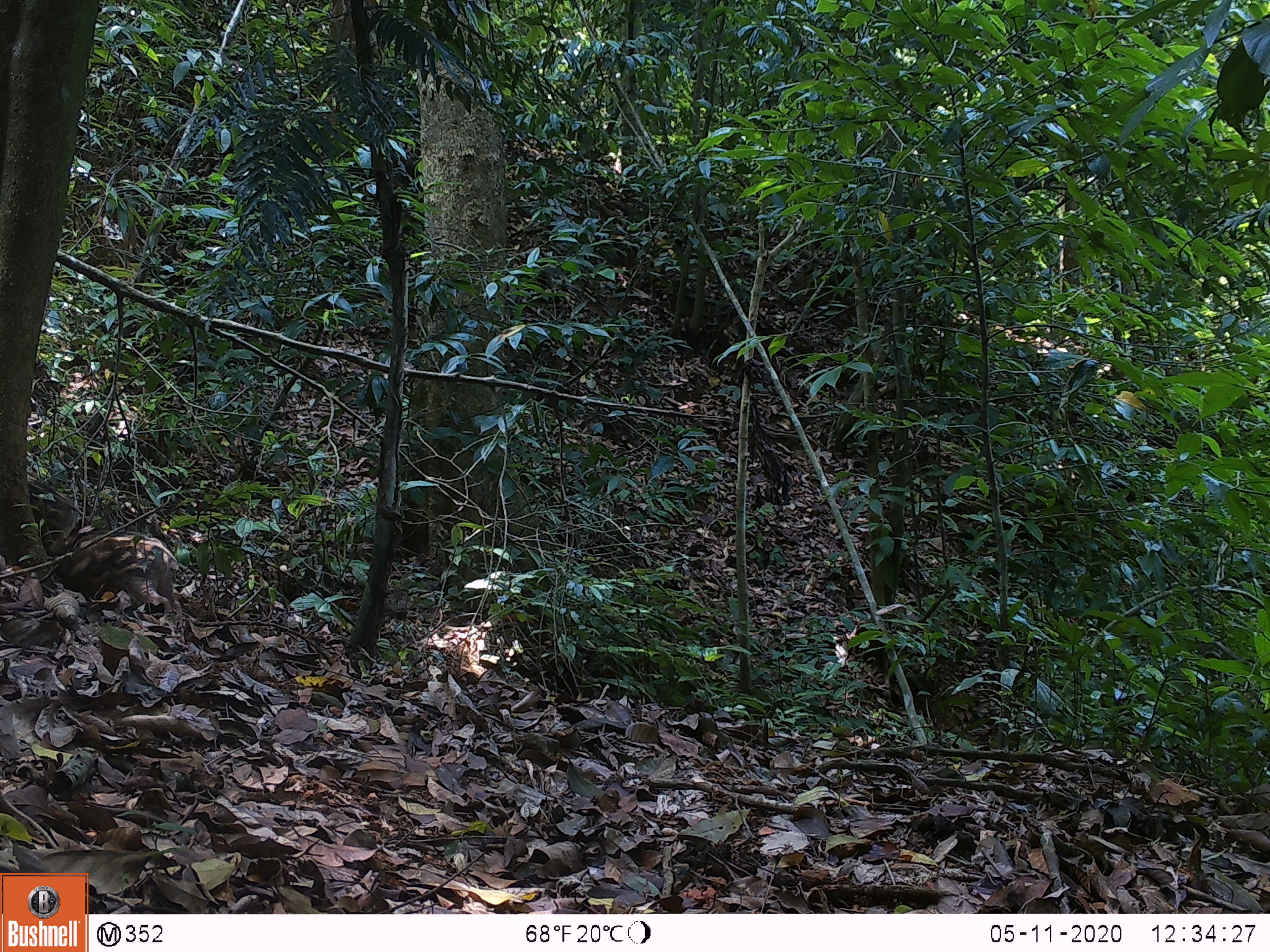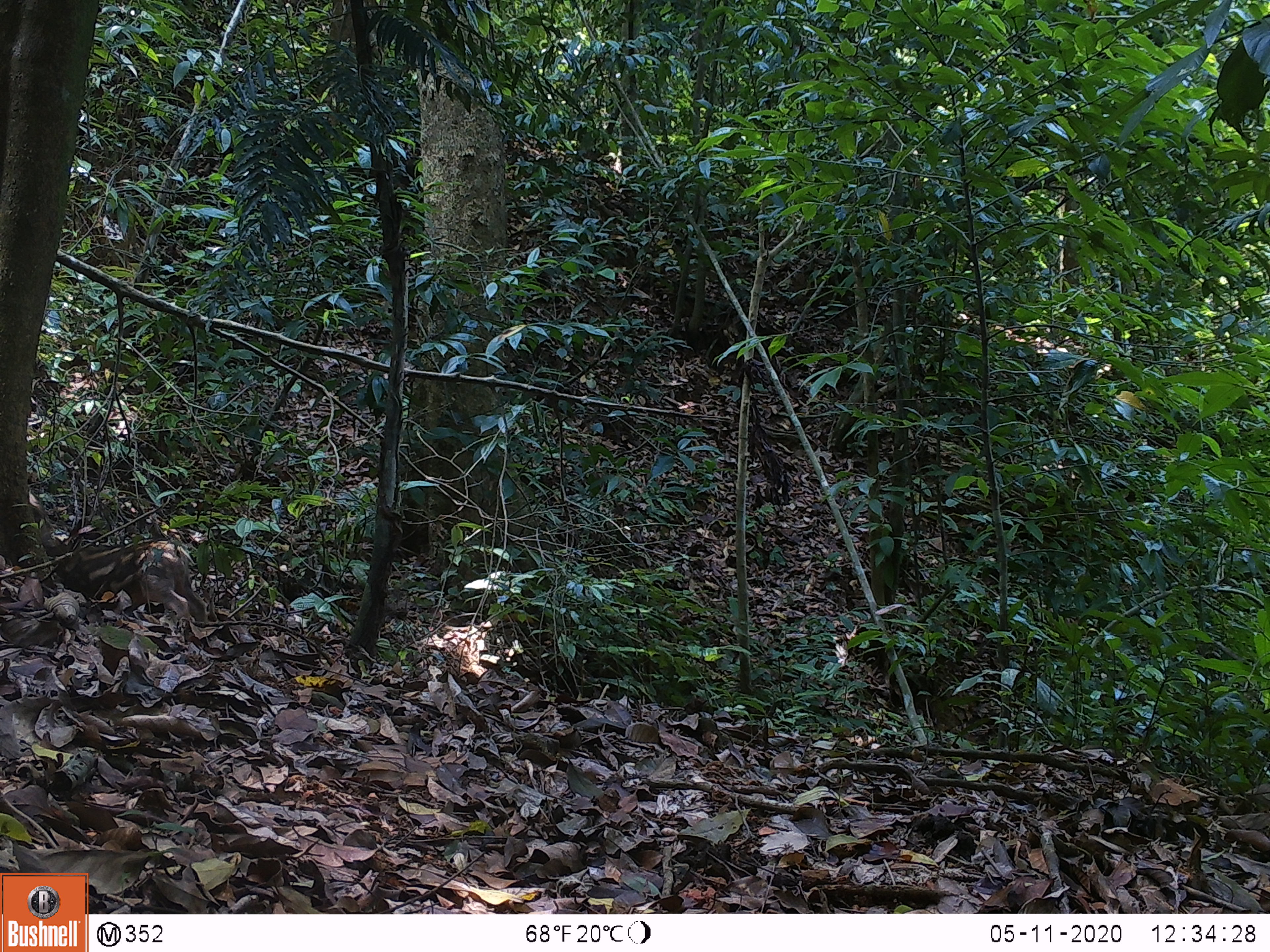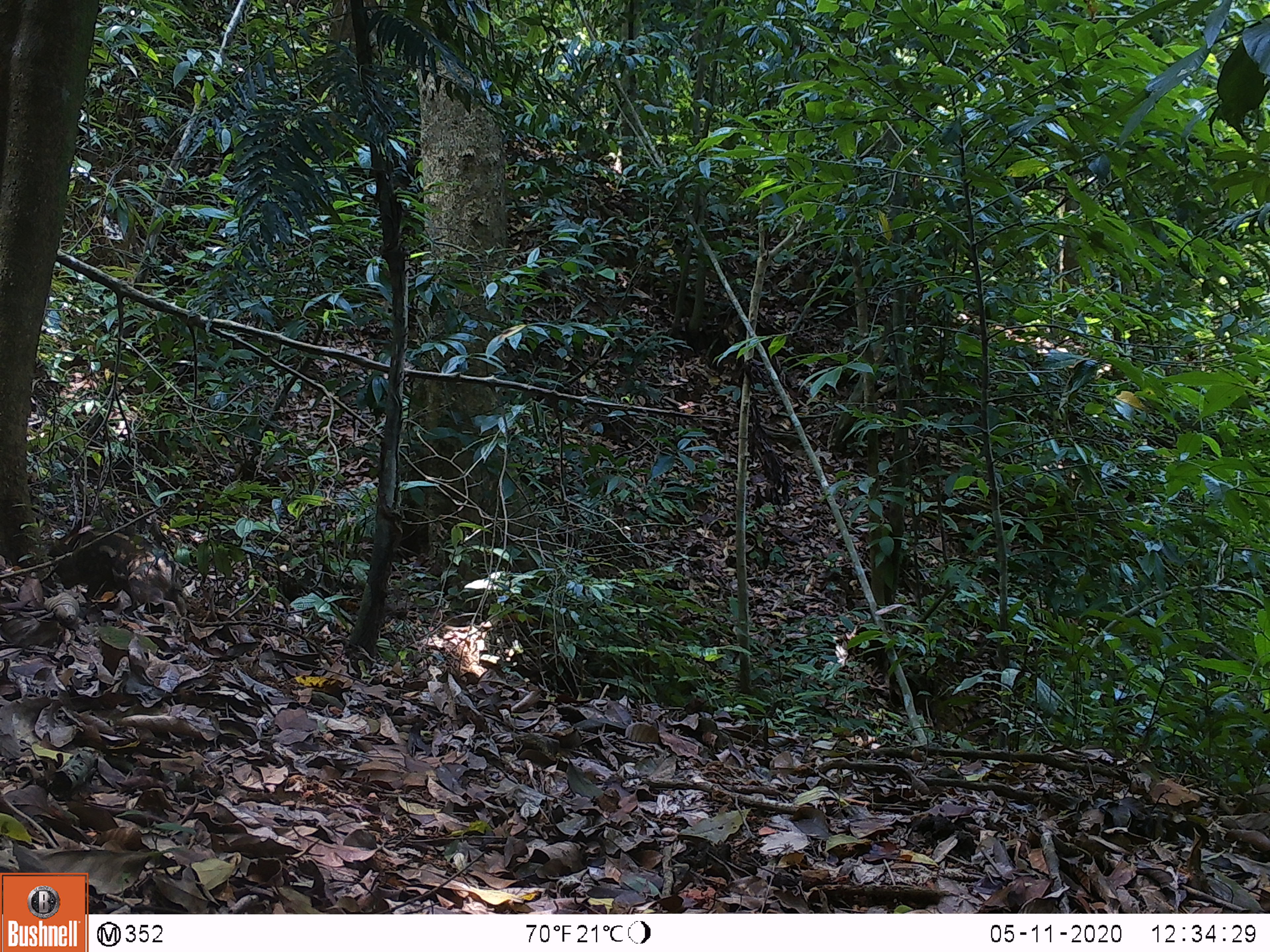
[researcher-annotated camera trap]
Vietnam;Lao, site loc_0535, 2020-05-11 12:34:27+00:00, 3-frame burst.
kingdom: Animalia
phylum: Chordata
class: Mammalia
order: Artiodactyla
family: Suidae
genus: Sus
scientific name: Sus scrofa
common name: eurasian wild pig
Eurasian wild pig (Sus scrofa). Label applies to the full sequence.